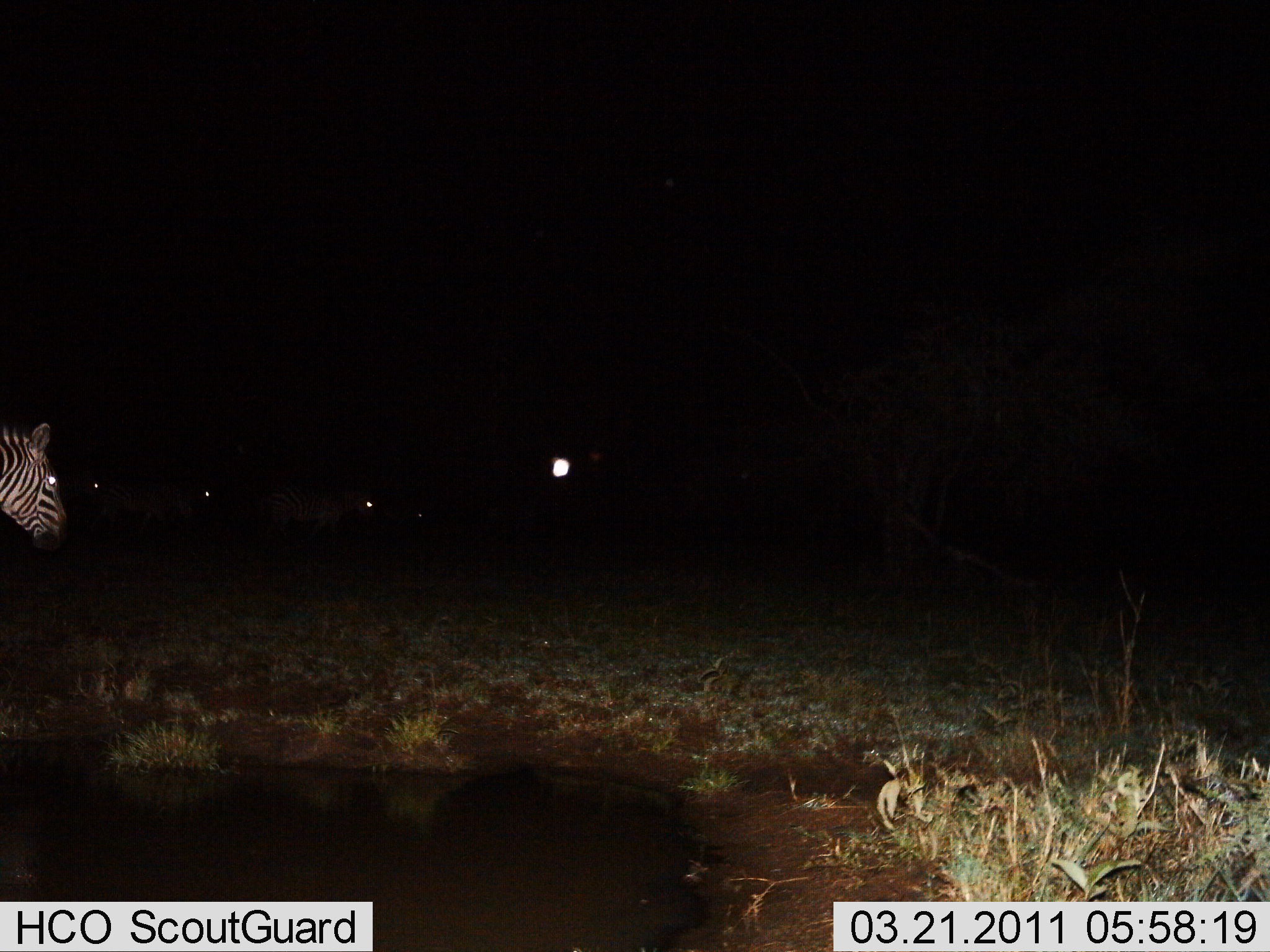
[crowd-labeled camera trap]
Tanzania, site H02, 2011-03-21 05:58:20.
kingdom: Animalia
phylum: Chordata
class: Mammalia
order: Perissodactyla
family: Equidae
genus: Equus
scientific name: Equus quagga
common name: plains zebra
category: zebra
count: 1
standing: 80%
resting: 0%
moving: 20%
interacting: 0%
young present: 0%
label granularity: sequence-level